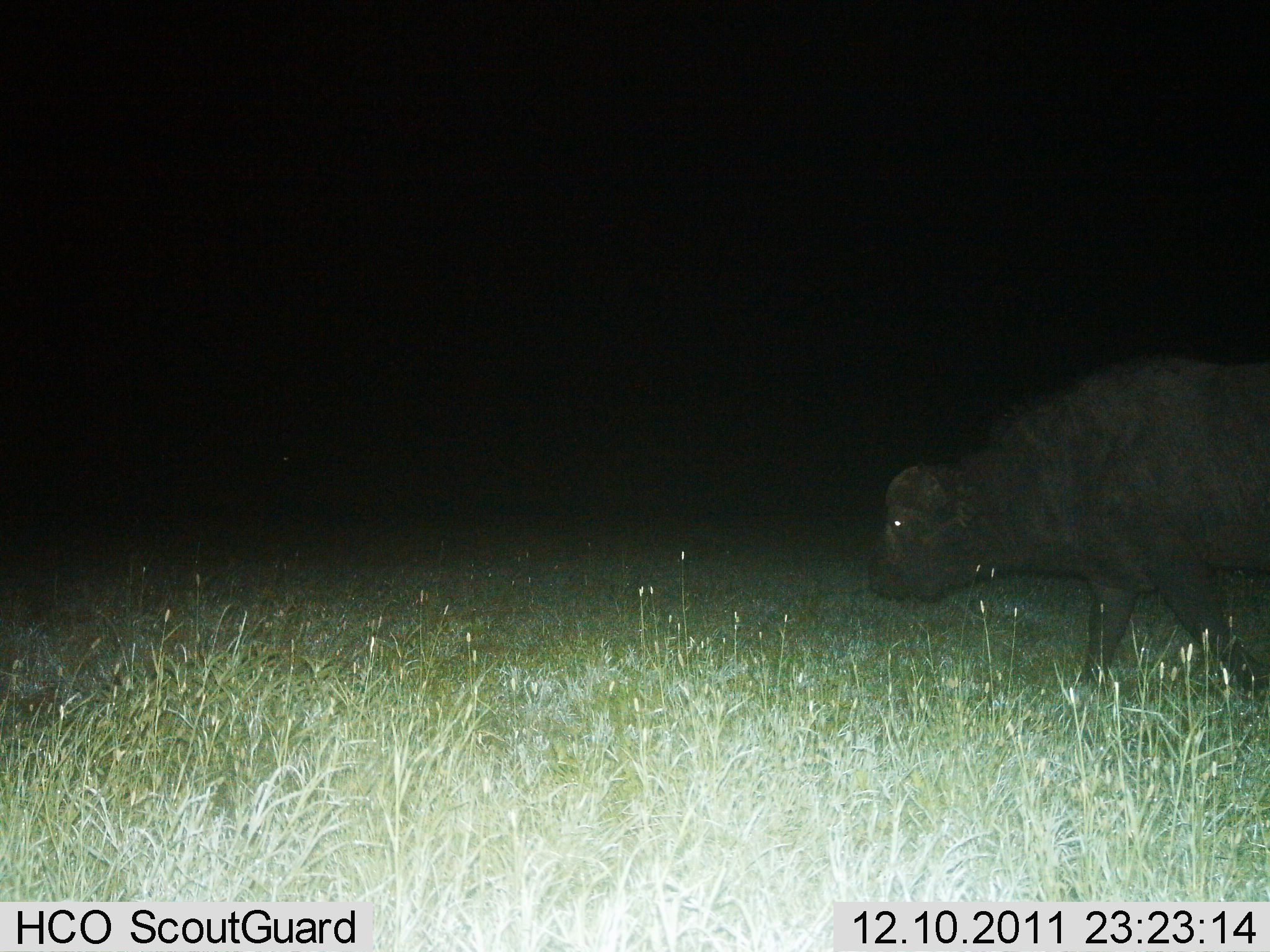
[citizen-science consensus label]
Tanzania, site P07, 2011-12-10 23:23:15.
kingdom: Animalia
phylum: Chordata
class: Mammalia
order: Artiodactyla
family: Bovidae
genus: Syncerus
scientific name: Syncerus caffer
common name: cape buffalo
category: buffalo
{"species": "buffalo (cape buffalo) (Syncerus caffer)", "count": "1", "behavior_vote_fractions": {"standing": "25%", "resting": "0%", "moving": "75%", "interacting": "0%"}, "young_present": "8%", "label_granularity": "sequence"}